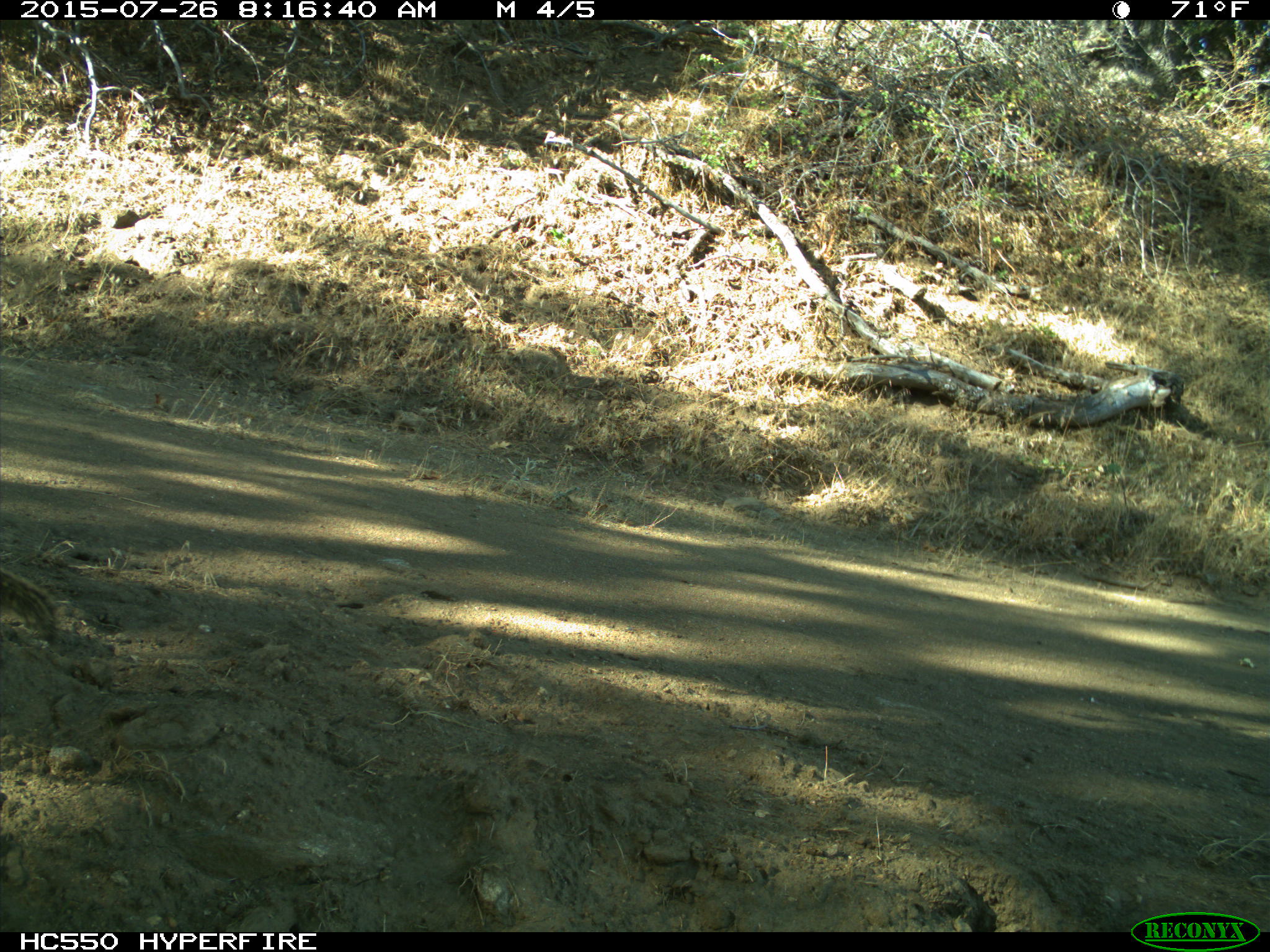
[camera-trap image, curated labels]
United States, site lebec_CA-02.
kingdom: Animalia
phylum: Chordata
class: Mammalia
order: Rodentia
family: Sciuridae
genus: Otospermophilus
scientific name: Otospermophilus beecheyi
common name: california ground squirrel